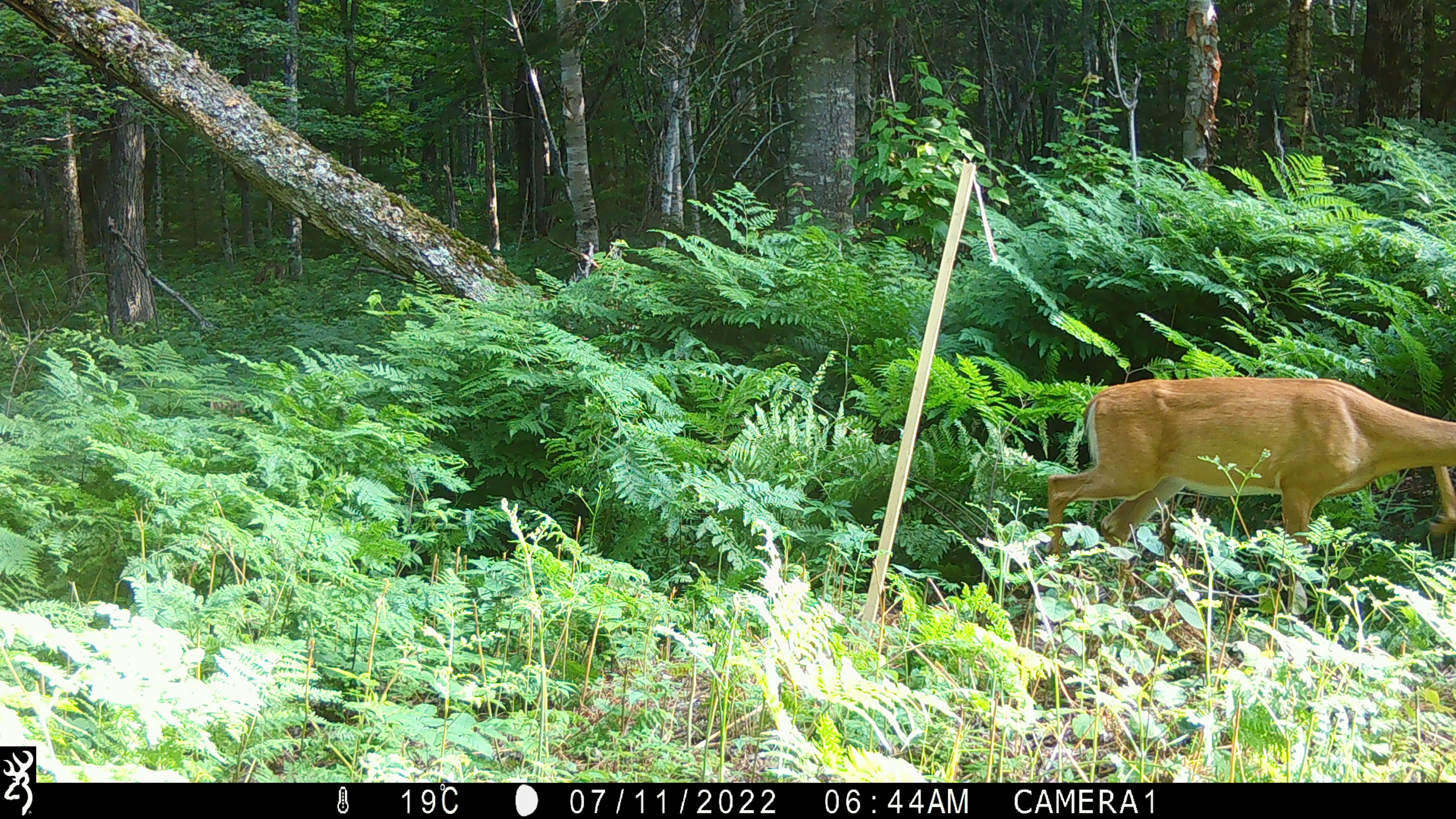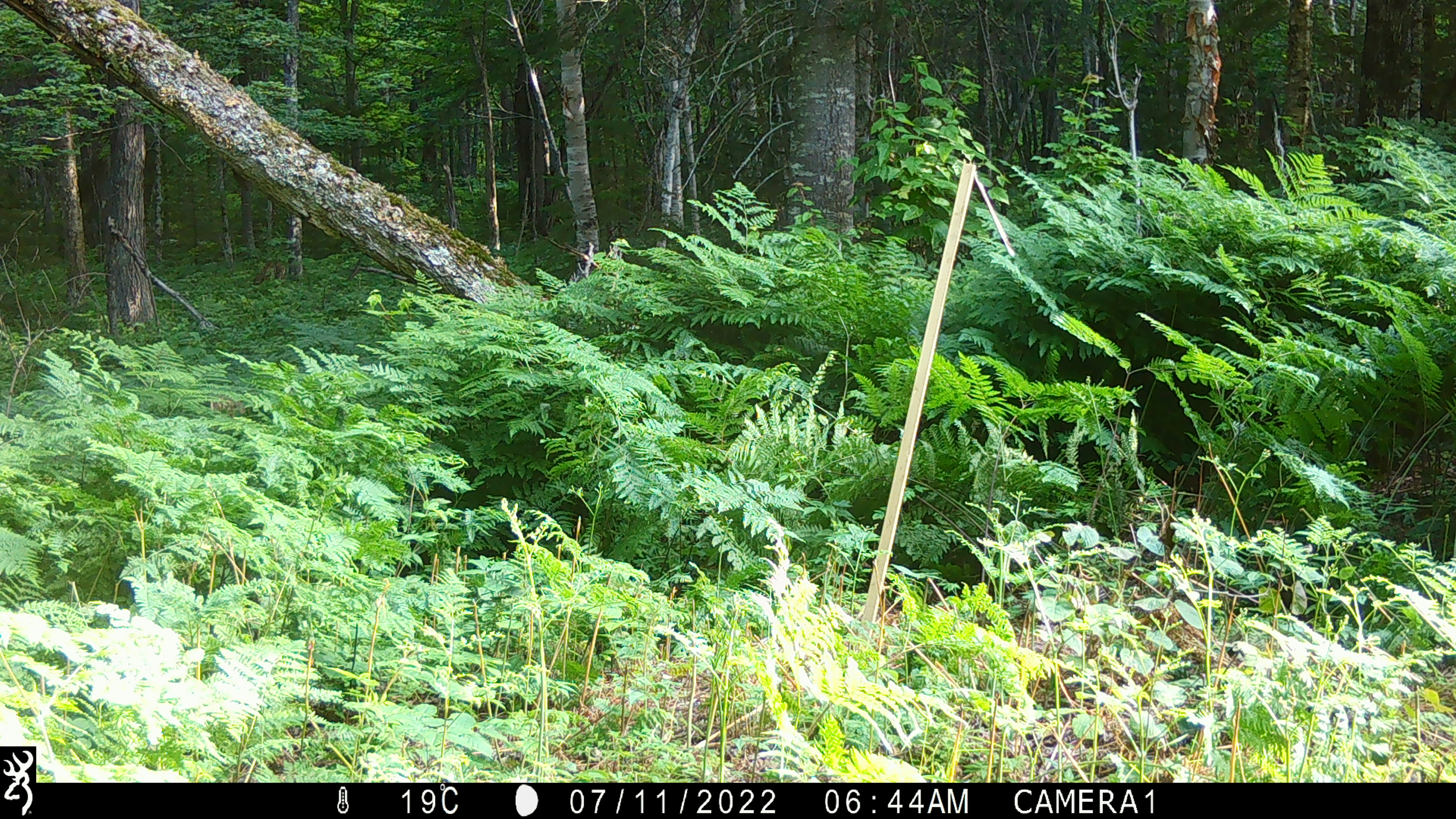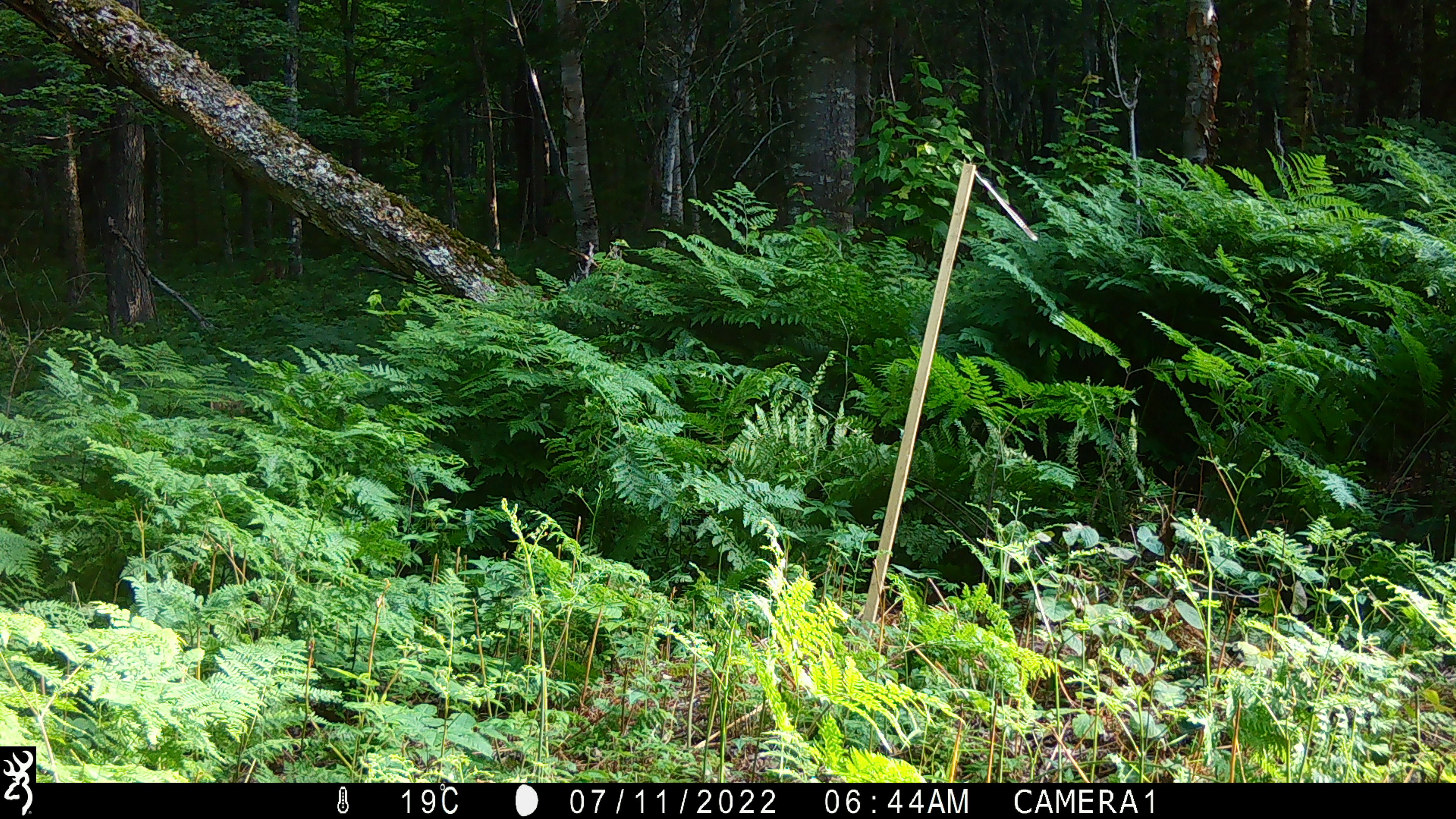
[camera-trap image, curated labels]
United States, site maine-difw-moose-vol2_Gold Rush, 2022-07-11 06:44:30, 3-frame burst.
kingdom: Animalia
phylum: Chordata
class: Mammalia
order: Artiodactyla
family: Cervidae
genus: Odocoileus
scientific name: Odocoileus virginianus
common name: white-tailed deer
White-tailed deer (Odocoileus virginianus).